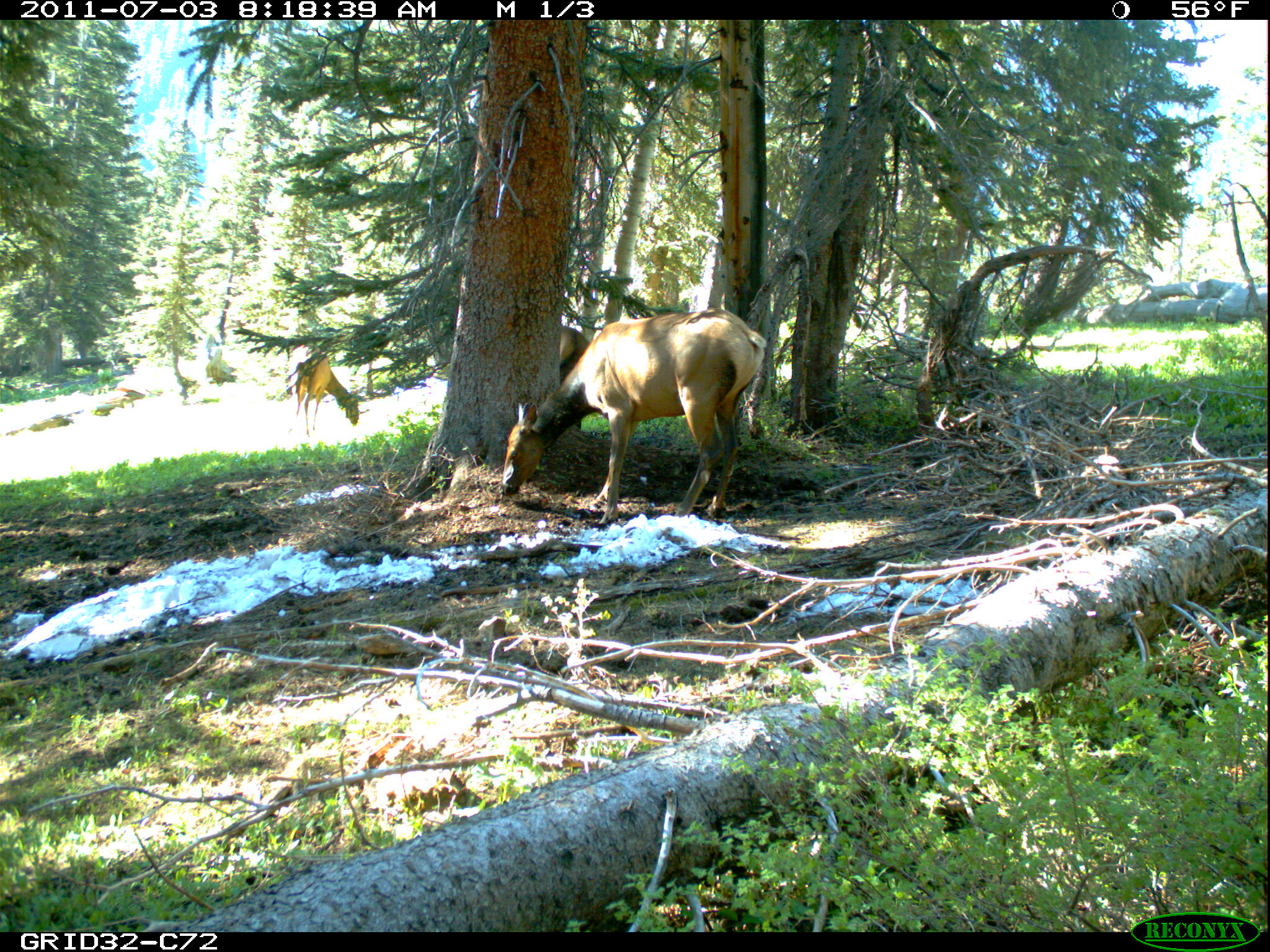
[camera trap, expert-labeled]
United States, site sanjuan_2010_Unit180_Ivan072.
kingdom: Animalia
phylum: Chordata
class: Mammalia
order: Artiodactyla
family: Cervidae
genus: Cervus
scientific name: Cervus elaphus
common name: red deer